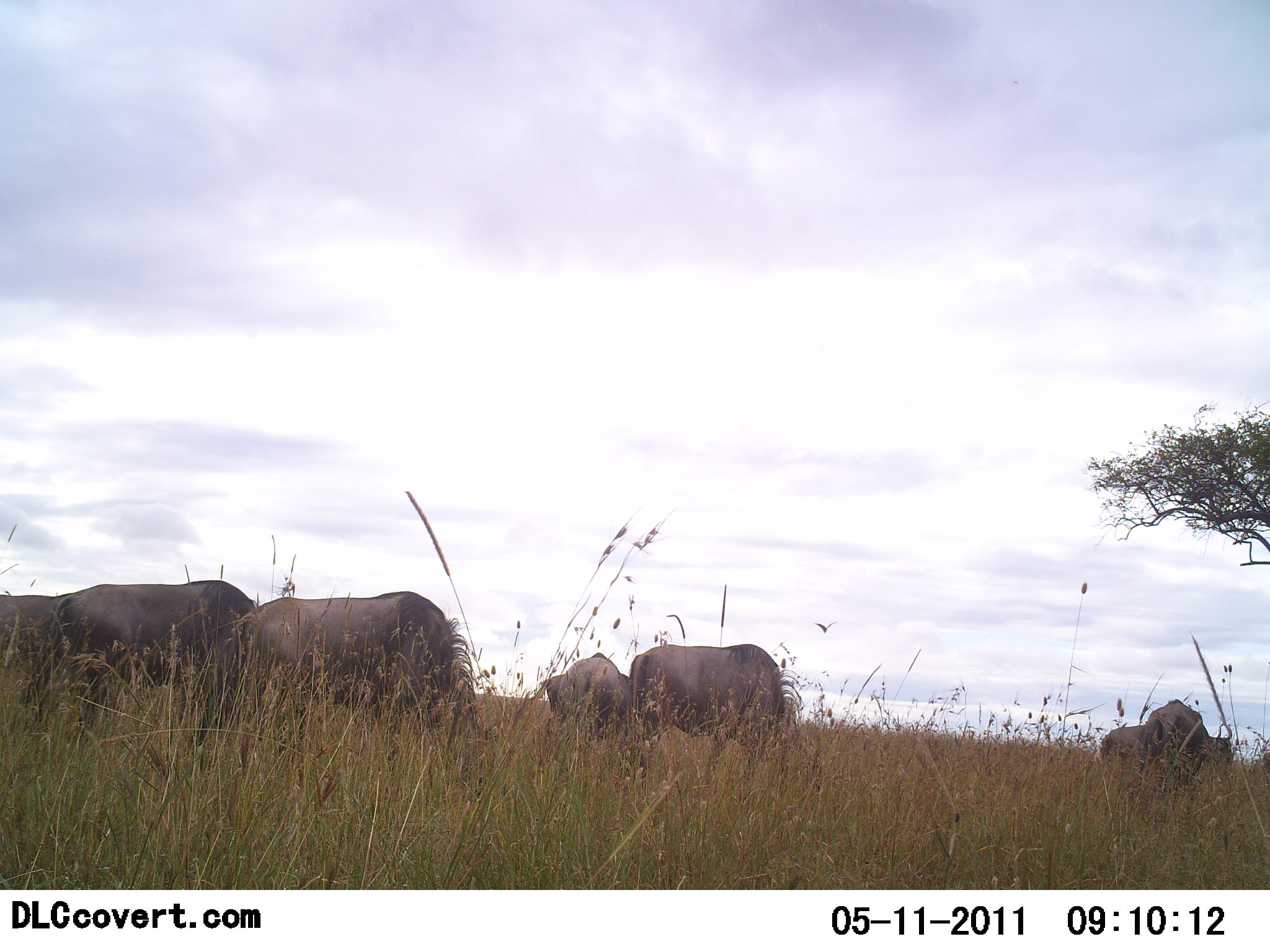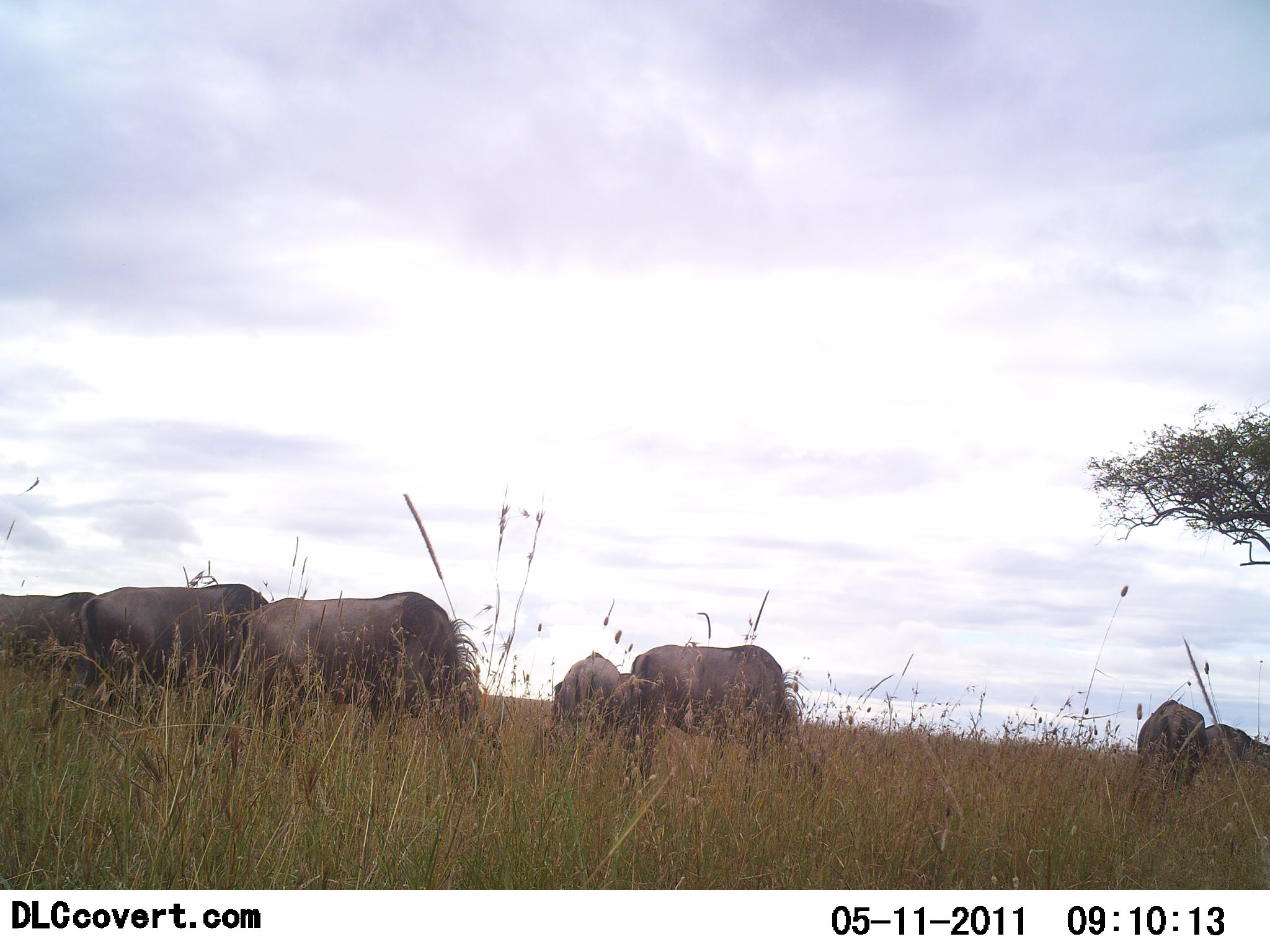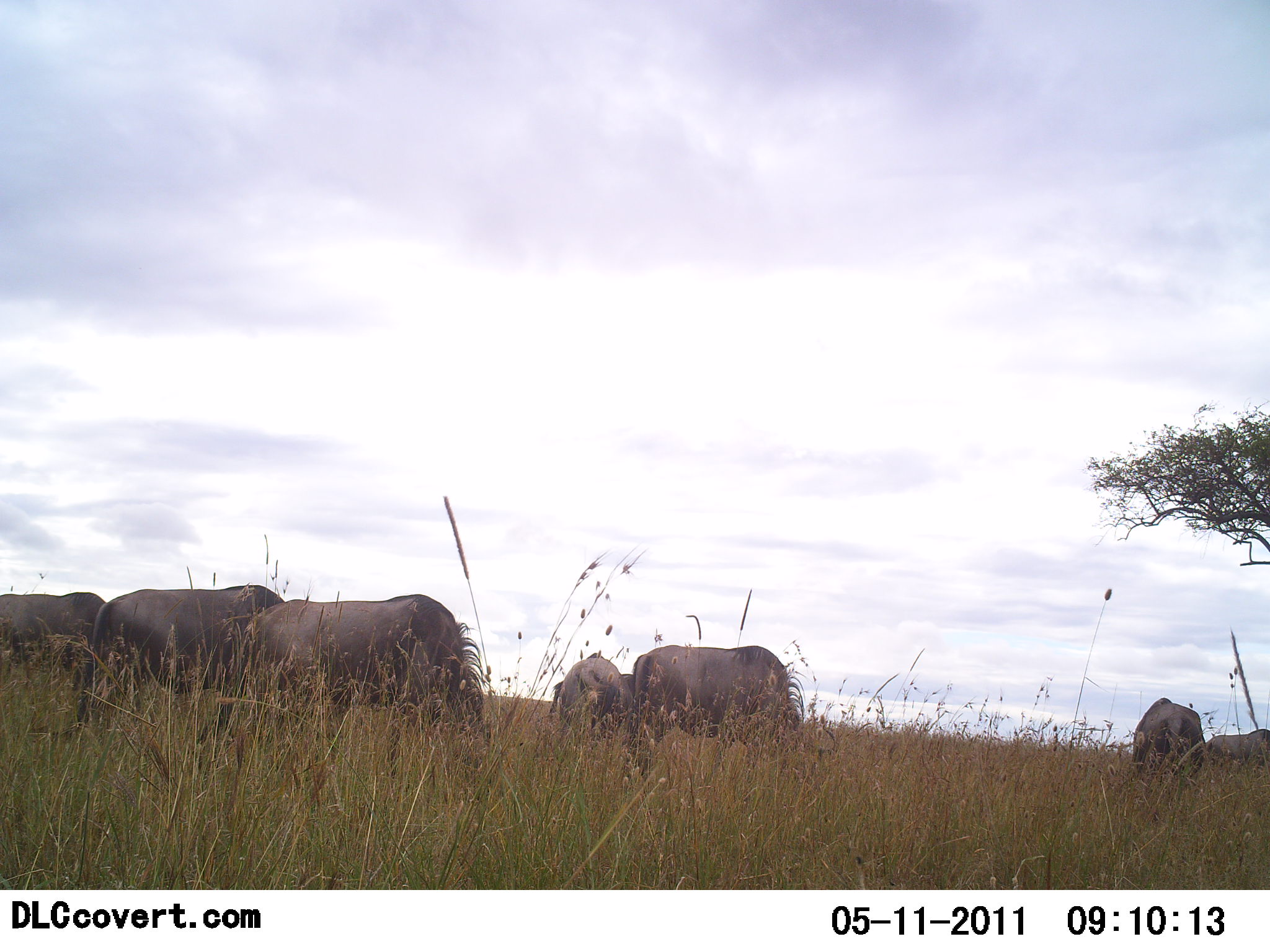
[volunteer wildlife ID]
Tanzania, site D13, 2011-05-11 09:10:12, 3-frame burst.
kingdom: Animalia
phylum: Chordata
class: Mammalia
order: Artiodactyla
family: Bovidae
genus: Connochaetes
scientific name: Connochaetes taurinus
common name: blue wildebeest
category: wildebeest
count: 7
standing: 45%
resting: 9%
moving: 18%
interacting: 0%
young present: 0%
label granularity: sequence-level